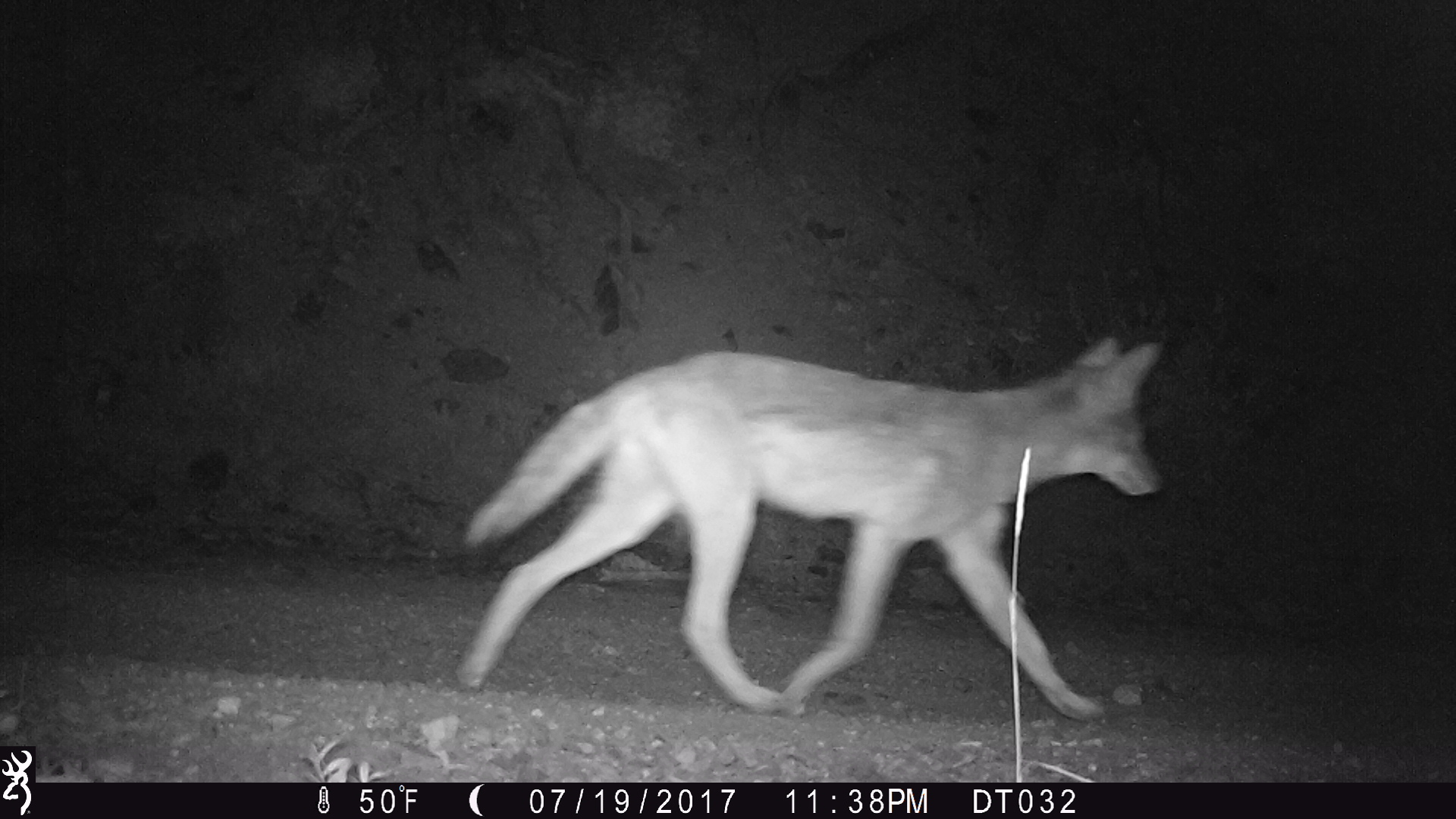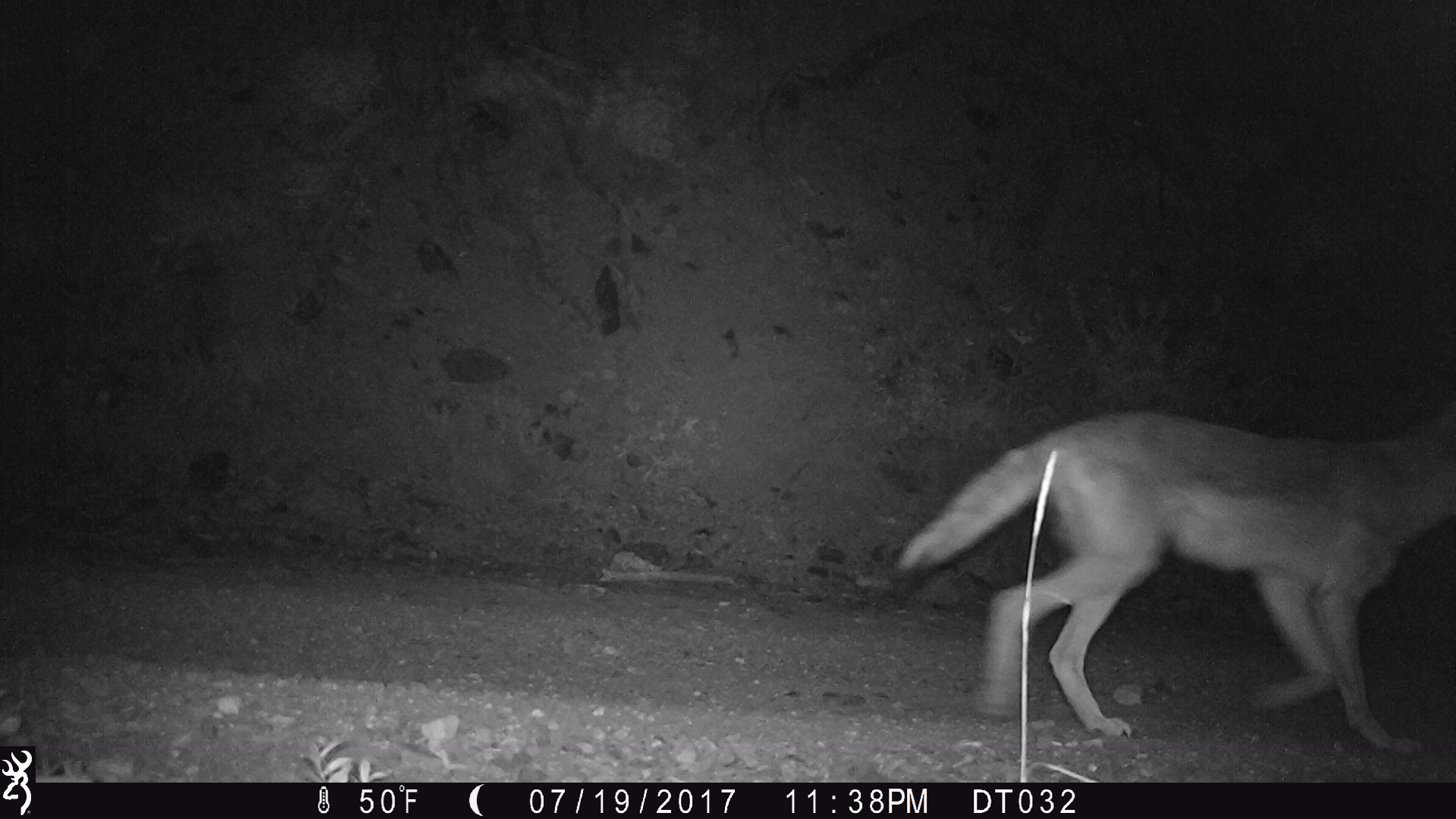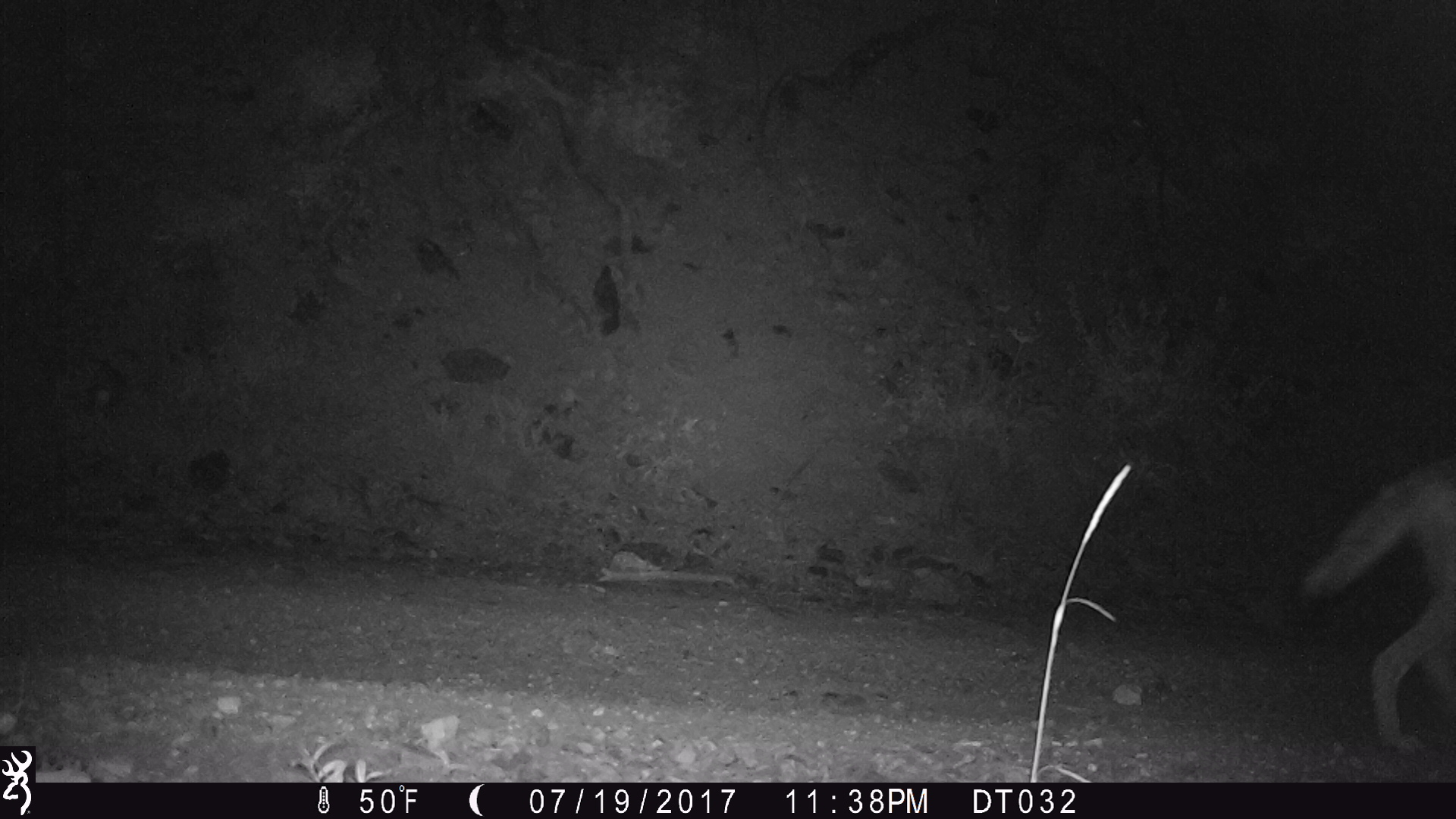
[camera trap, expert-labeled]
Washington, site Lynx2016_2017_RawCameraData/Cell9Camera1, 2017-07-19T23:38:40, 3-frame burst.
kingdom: Animalia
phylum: Chordata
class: Mammalia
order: Carnivora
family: Canidae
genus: Canis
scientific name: Canis latrans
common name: coyote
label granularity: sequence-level